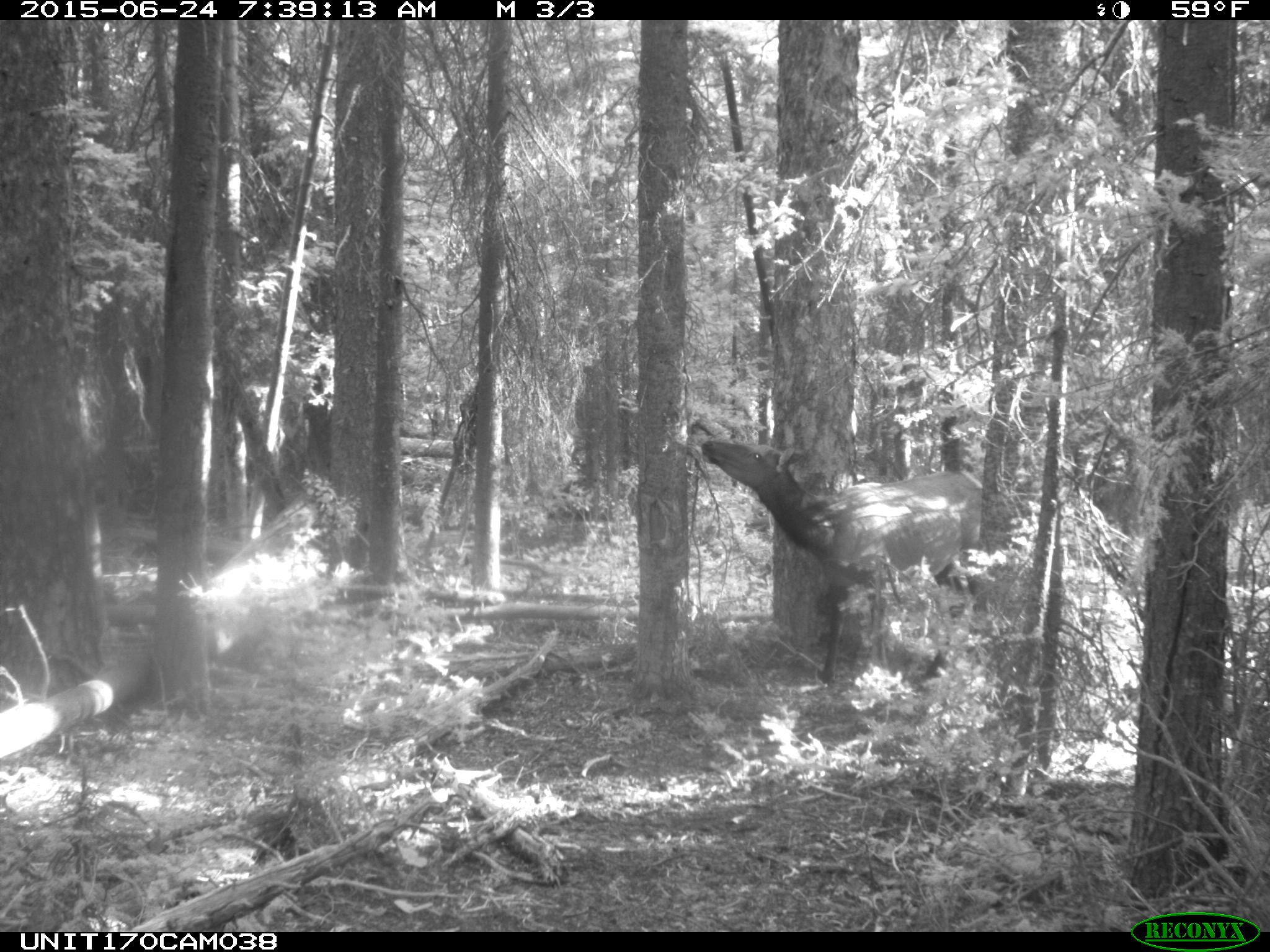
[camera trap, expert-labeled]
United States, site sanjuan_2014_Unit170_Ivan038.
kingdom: Animalia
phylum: Chordata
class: Mammalia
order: Artiodactyla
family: Cervidae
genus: Cervus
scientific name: Cervus elaphus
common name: red deer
Cervus elaphus (red deer).